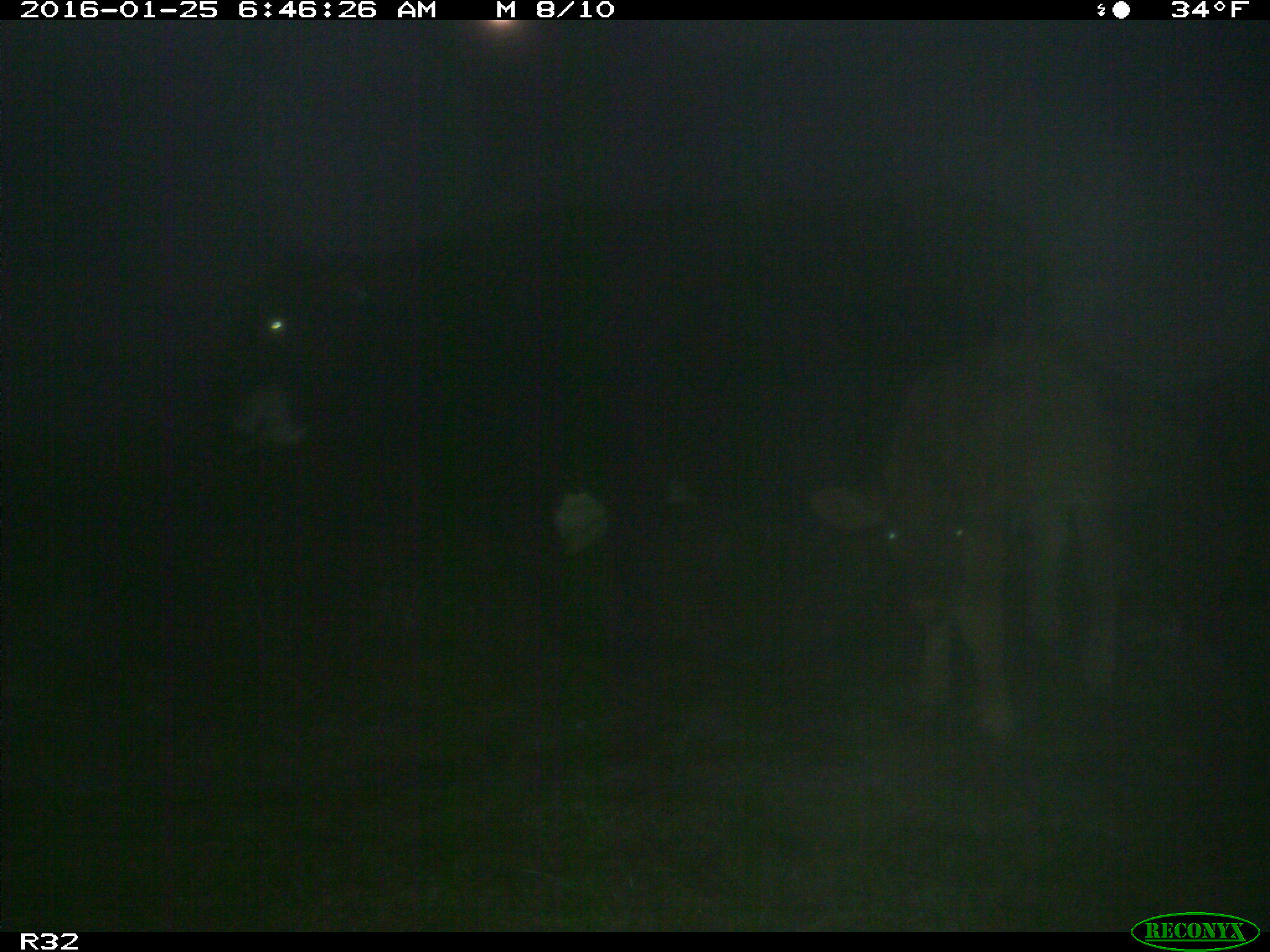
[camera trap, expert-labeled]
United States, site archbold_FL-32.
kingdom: Animalia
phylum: Chordata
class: Mammalia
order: Artiodactyla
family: Bovidae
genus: Bos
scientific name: Bos taurus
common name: domestic cow